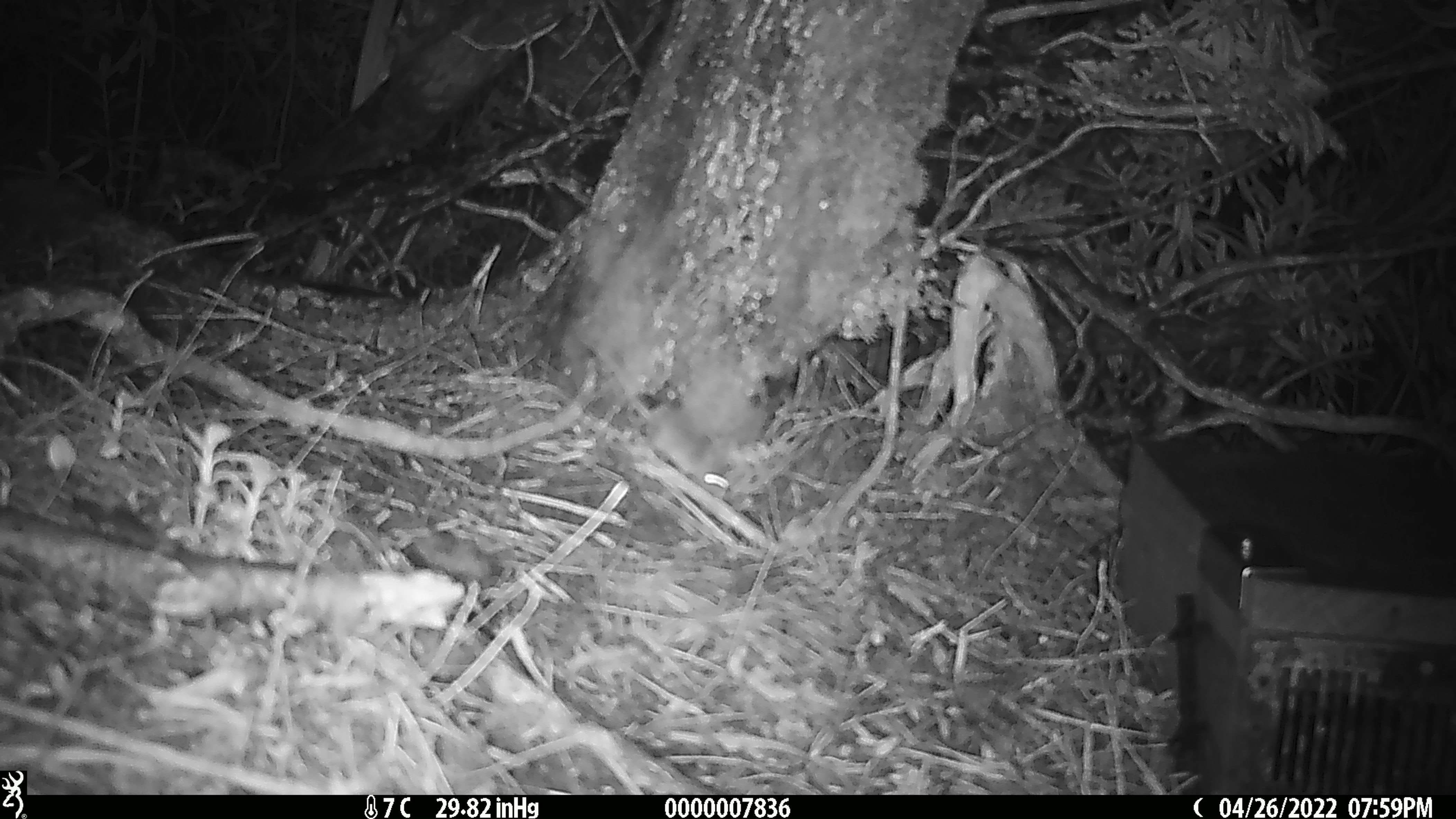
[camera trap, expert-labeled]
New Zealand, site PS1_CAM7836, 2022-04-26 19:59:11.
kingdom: Animalia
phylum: Chordata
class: Mammalia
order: Rodentia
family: Muridae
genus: Mus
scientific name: Mus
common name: mouse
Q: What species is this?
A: Mouse (Mus).